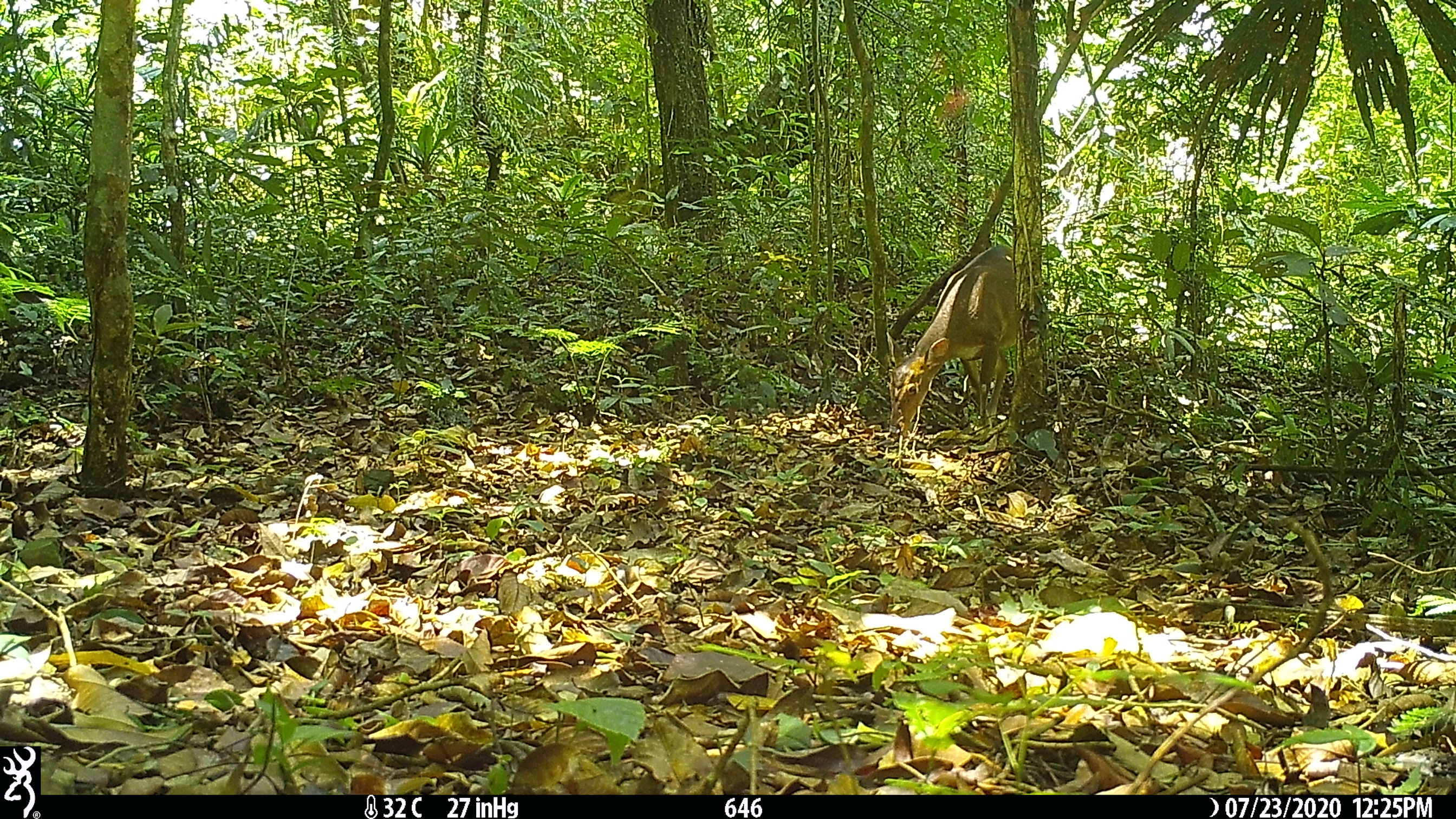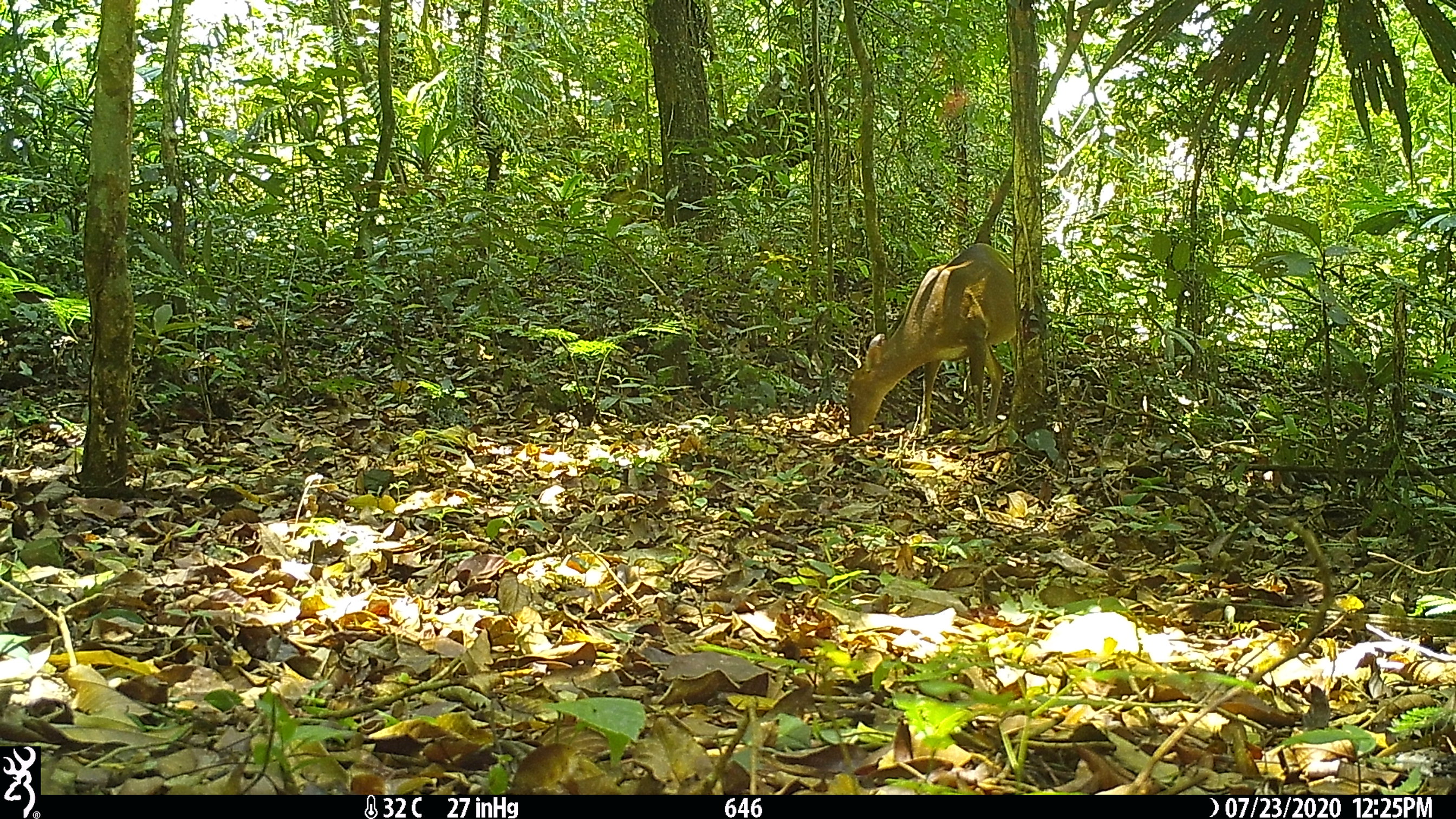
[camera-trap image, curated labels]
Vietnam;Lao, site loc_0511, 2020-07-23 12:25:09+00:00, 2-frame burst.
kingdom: Animalia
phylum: Chordata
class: Mammalia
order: Artiodactyla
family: Cervidae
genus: Muntiacus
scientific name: Muntiacus vuquangensis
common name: large-antlered muntjac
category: large antlered muntjac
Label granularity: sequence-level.